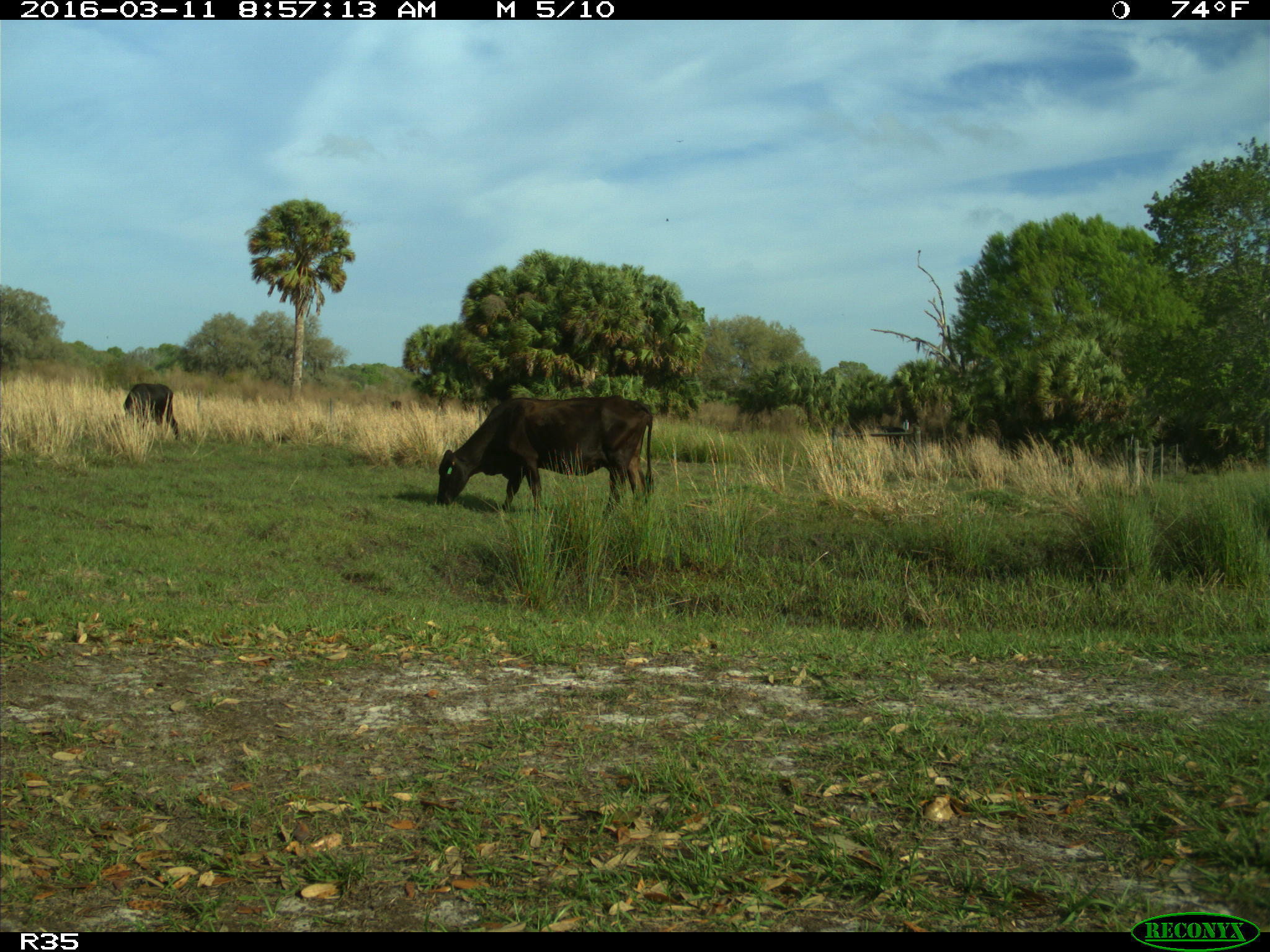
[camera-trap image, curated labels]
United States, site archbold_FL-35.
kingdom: Animalia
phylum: Chordata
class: Mammalia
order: Artiodactyla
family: Bovidae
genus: Bos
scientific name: Bos taurus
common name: domestic cow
Bos taurus (domestic cow).